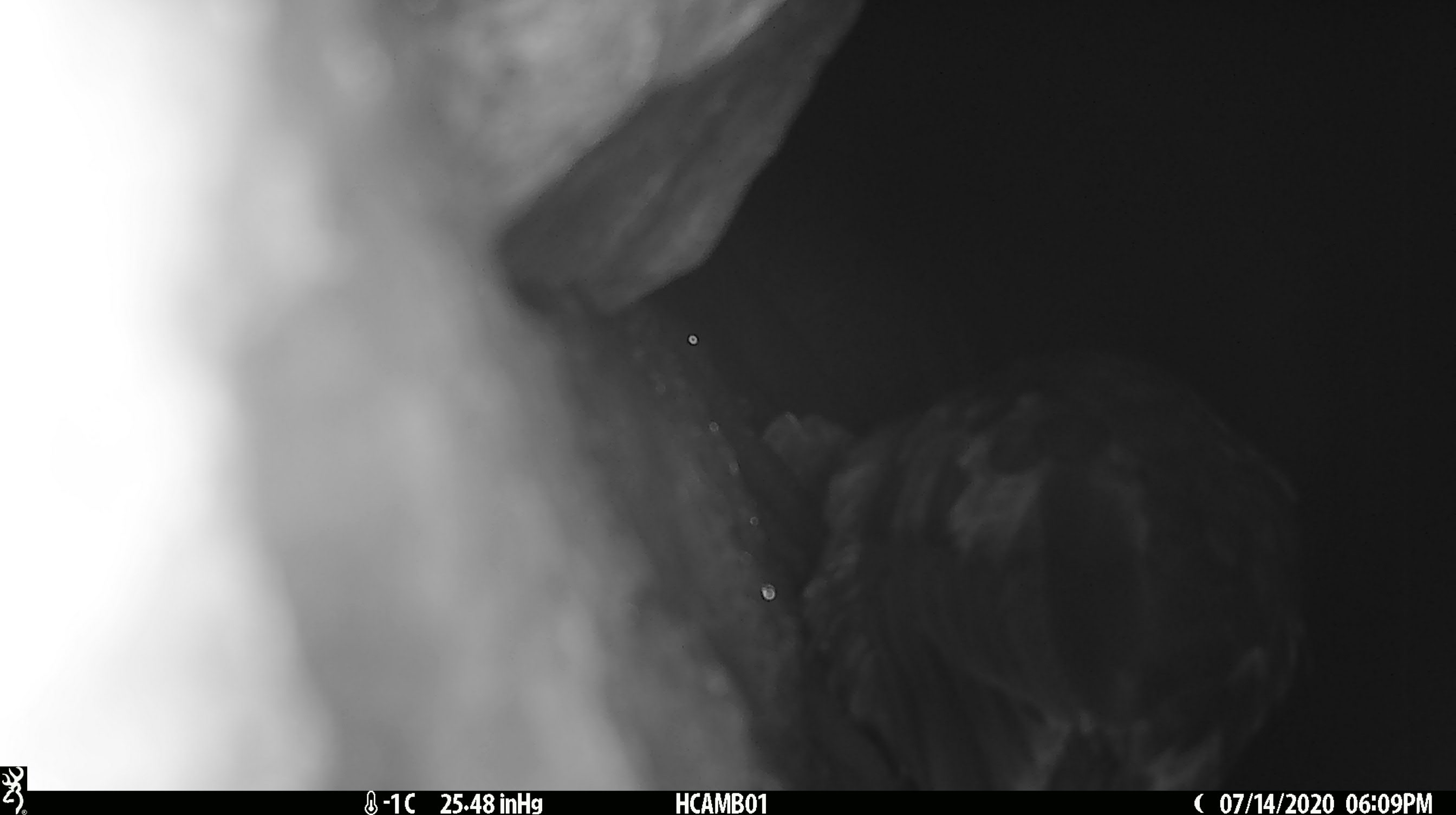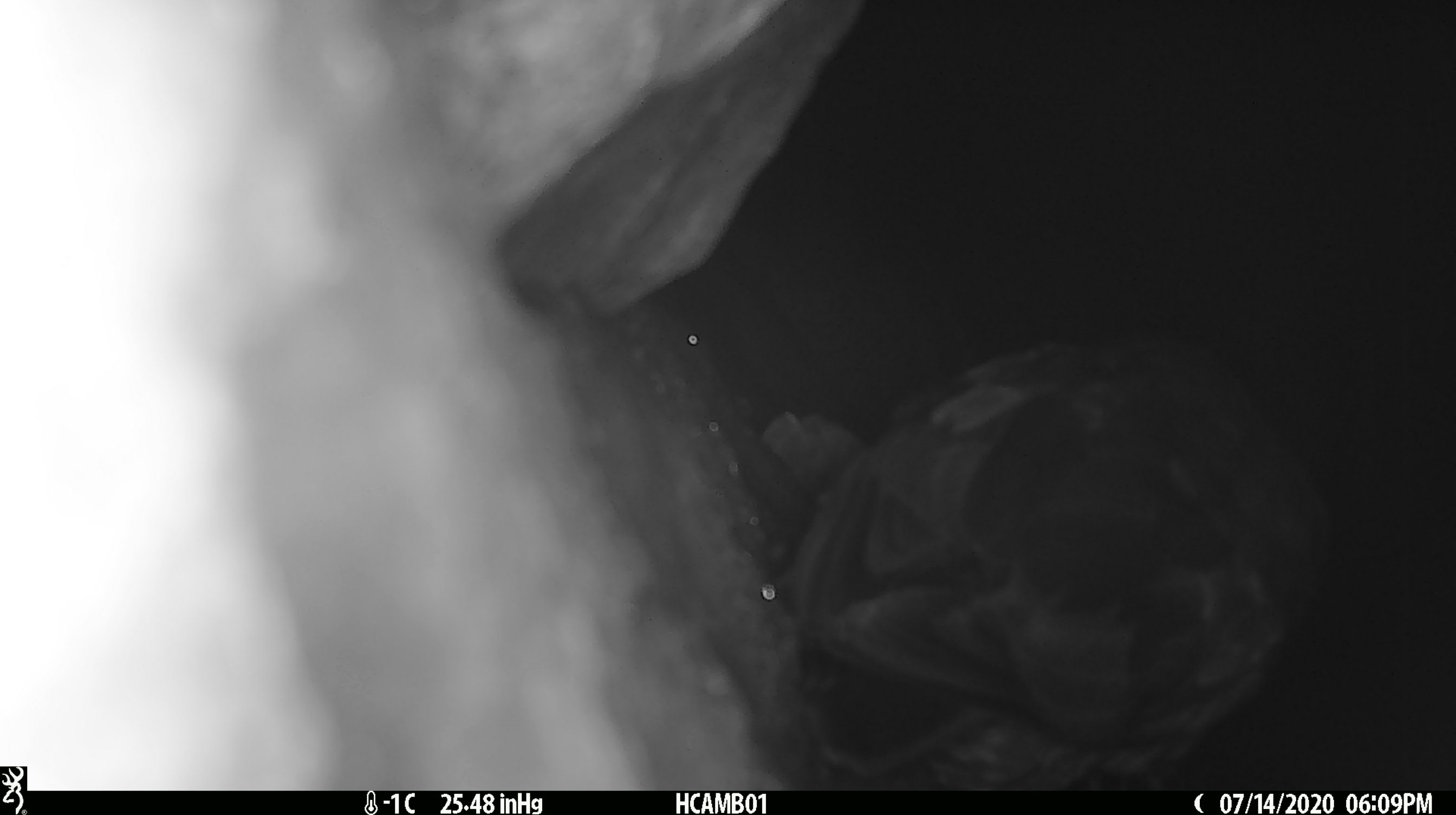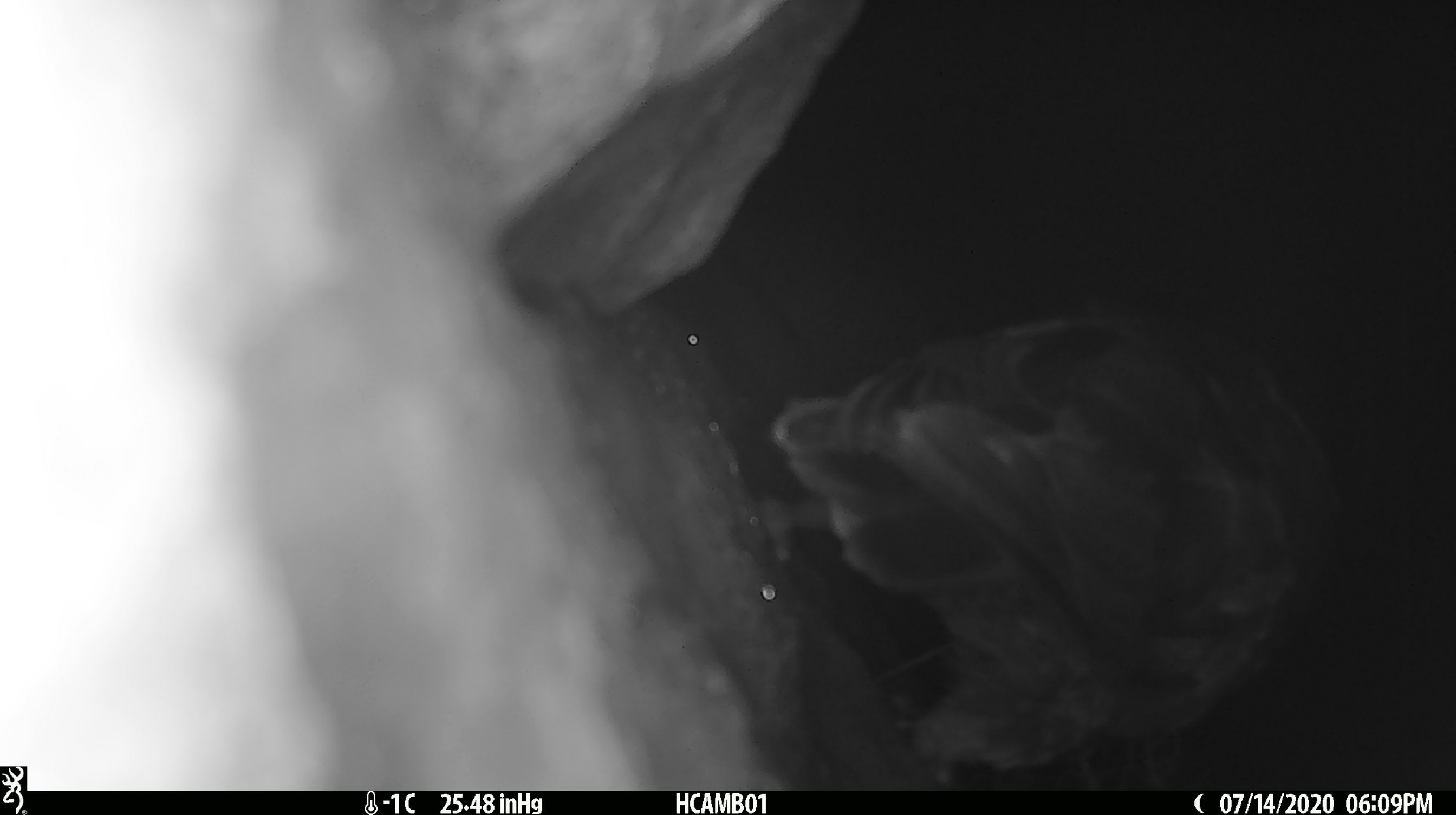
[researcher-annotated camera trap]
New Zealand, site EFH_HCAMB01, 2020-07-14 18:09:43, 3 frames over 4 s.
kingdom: Animalia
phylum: Chordata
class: Aves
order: Psittaciformes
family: Strigopidae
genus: Nestor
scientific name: Nestor notabilis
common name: kea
Kea (Nestor notabilis).